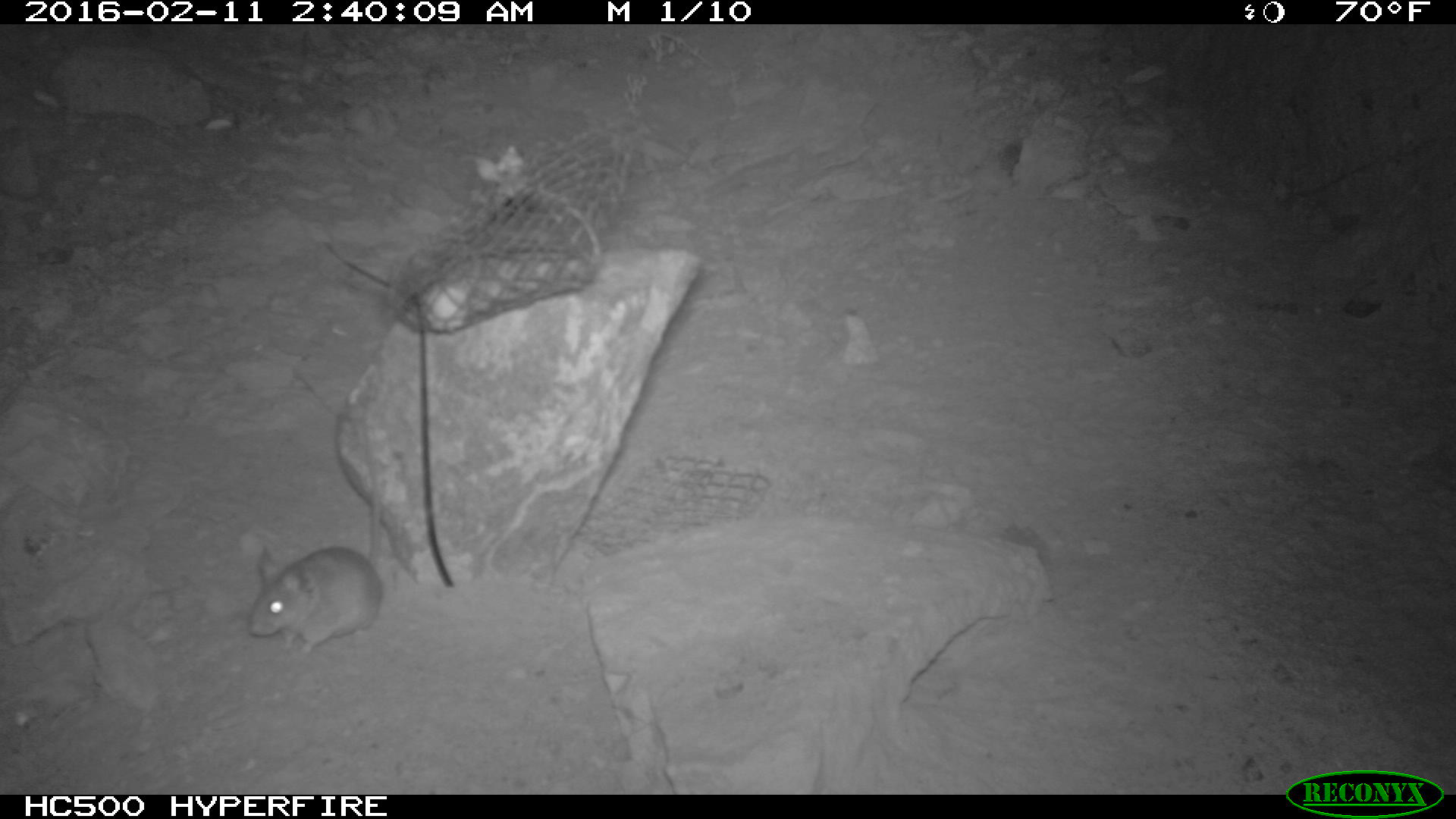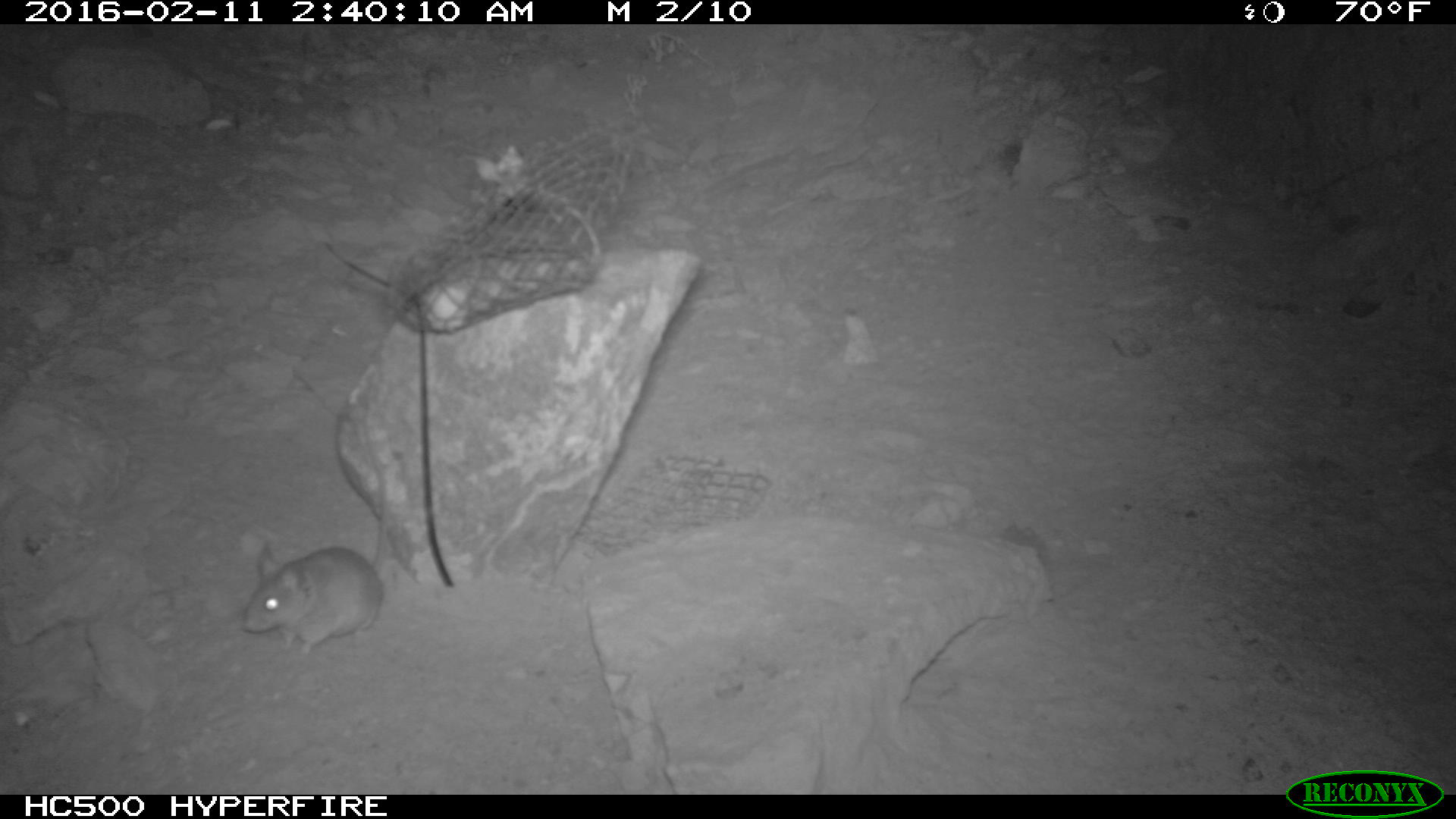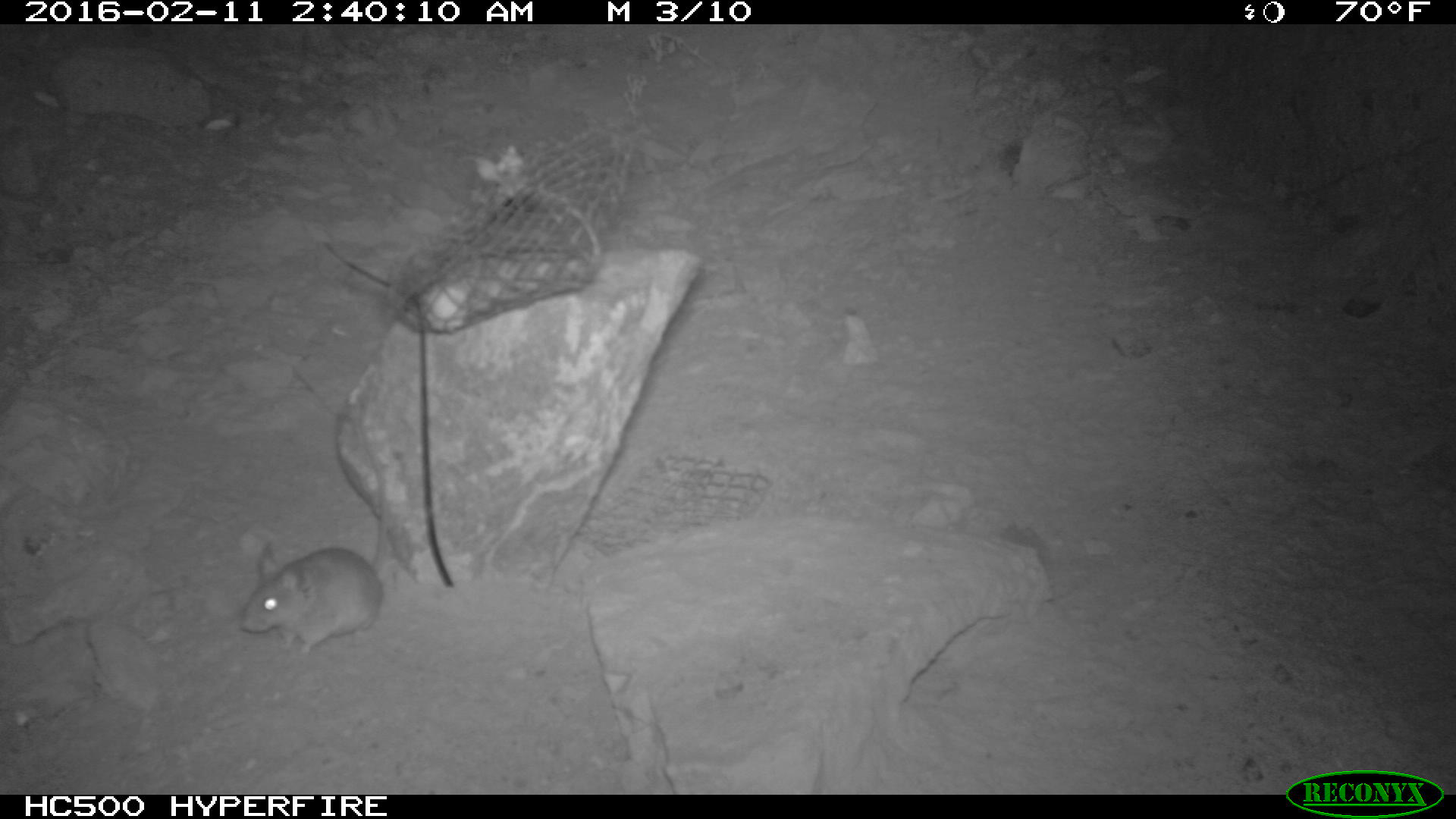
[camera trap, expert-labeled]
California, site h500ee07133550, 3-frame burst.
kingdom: Animalia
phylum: Chordata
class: Mammalia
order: Rodentia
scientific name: Rodentia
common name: rodent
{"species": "rodent (Rodentia)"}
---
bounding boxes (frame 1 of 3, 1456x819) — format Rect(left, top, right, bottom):
rodent: Rect(243, 419, 381, 660)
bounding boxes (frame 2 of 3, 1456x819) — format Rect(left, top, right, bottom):
rodent: Rect(239, 419, 387, 657)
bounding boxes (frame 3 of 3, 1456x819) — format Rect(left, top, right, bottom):
rodent: Rect(239, 425, 384, 657)